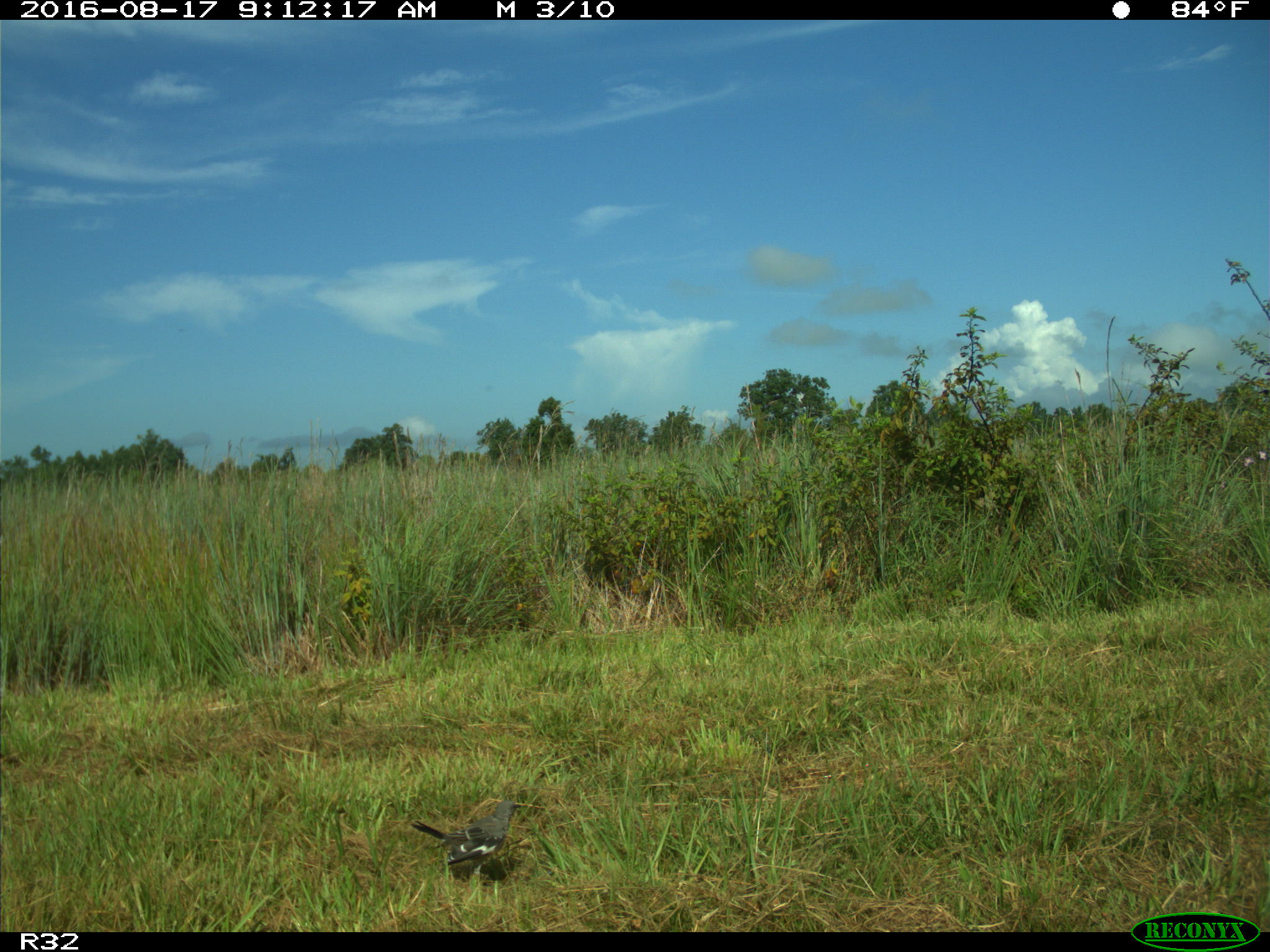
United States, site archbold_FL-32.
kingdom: Animalia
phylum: Chordata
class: Aves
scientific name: Aves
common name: birds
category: unidentified bird